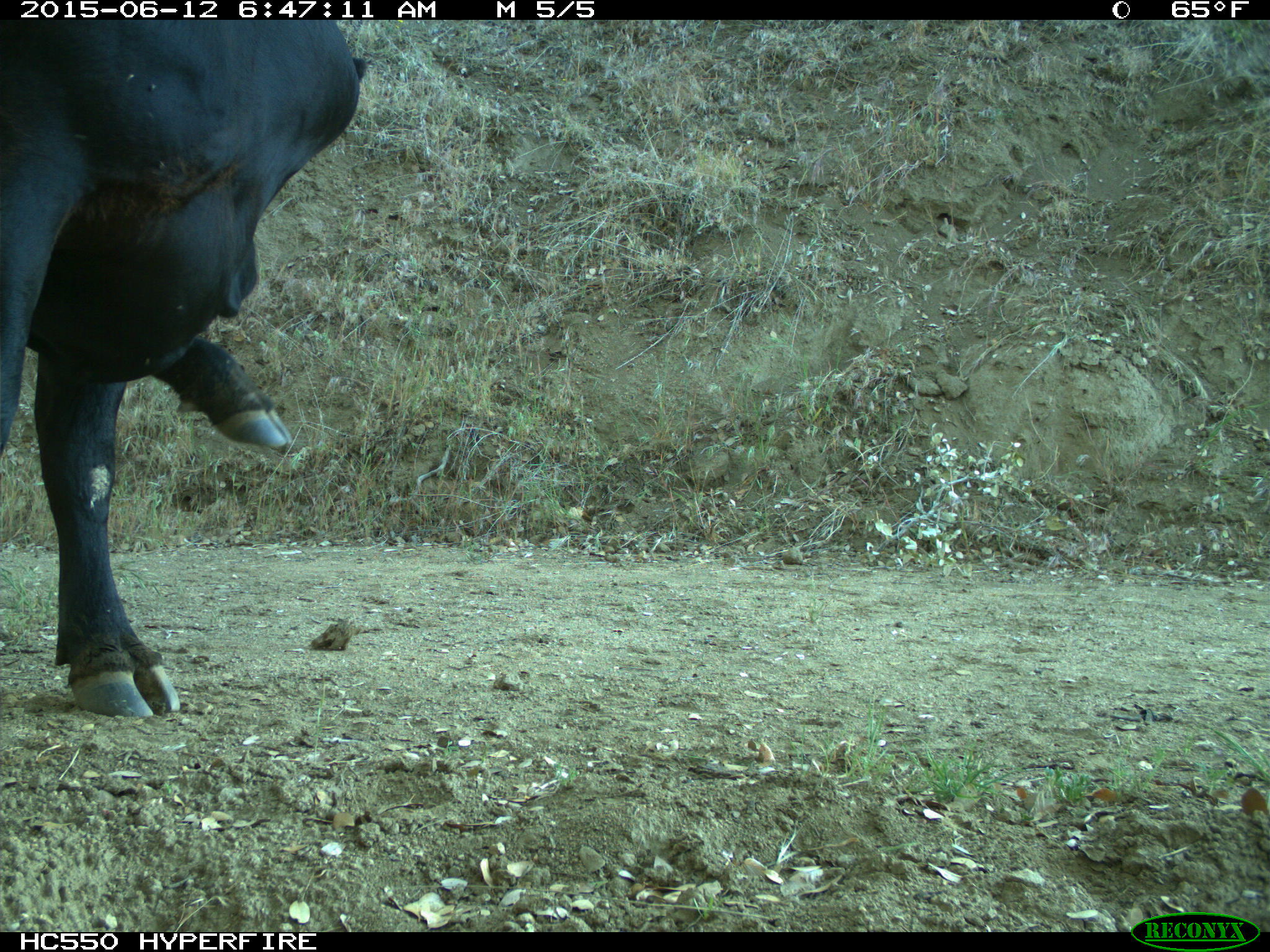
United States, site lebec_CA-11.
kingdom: Animalia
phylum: Chordata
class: Mammalia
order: Artiodactyla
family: Bovidae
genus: Bos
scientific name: Bos taurus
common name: domestic cow